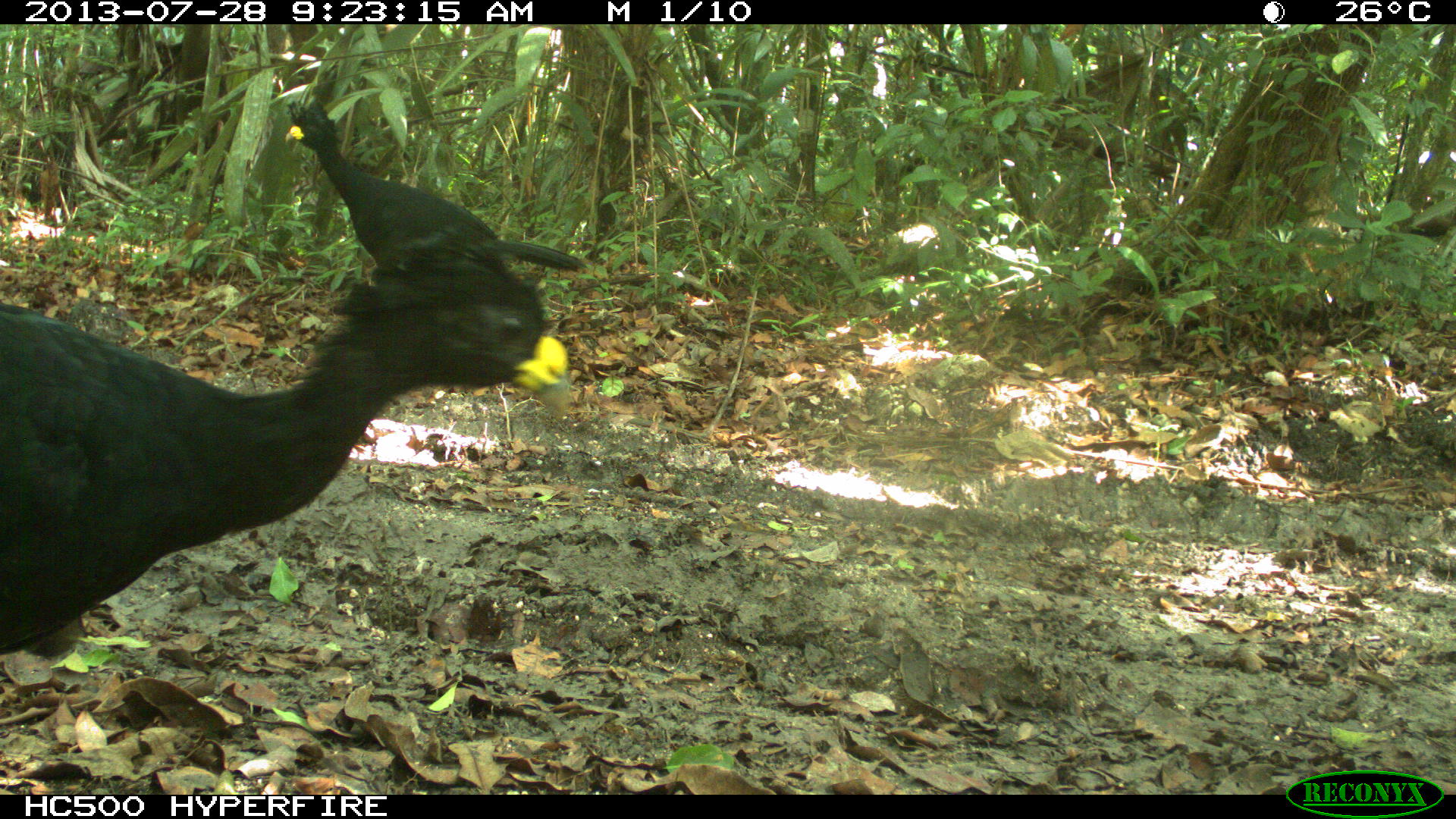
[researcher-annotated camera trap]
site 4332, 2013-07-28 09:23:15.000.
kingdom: Animalia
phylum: Chordata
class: Aves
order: Galliformes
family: Cracidae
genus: Crax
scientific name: Crax rubra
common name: great curassow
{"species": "Crax rubra (great curassow)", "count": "2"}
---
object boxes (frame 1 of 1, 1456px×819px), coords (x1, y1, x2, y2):
crax rubra: (0, 104, 579, 651)